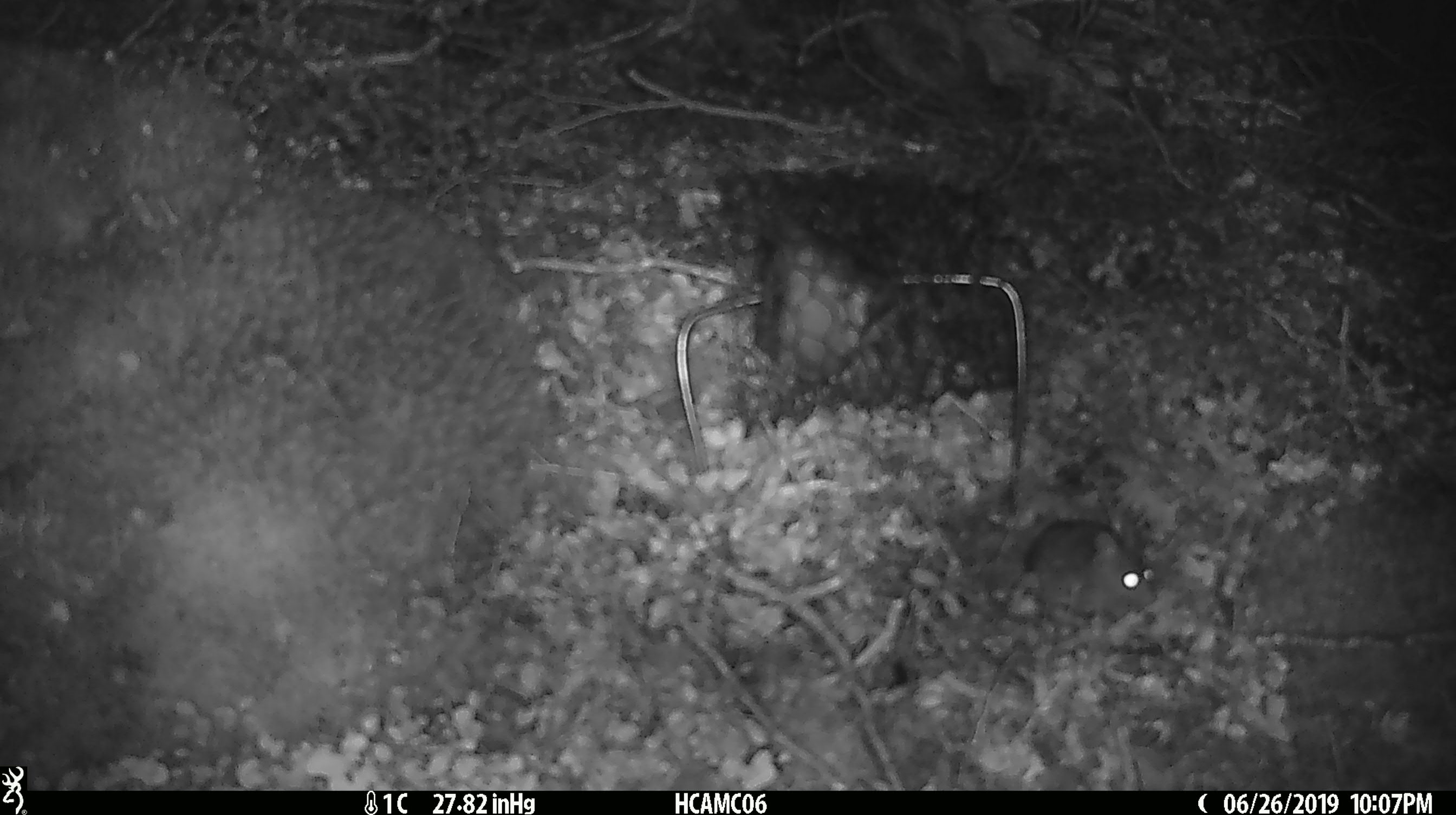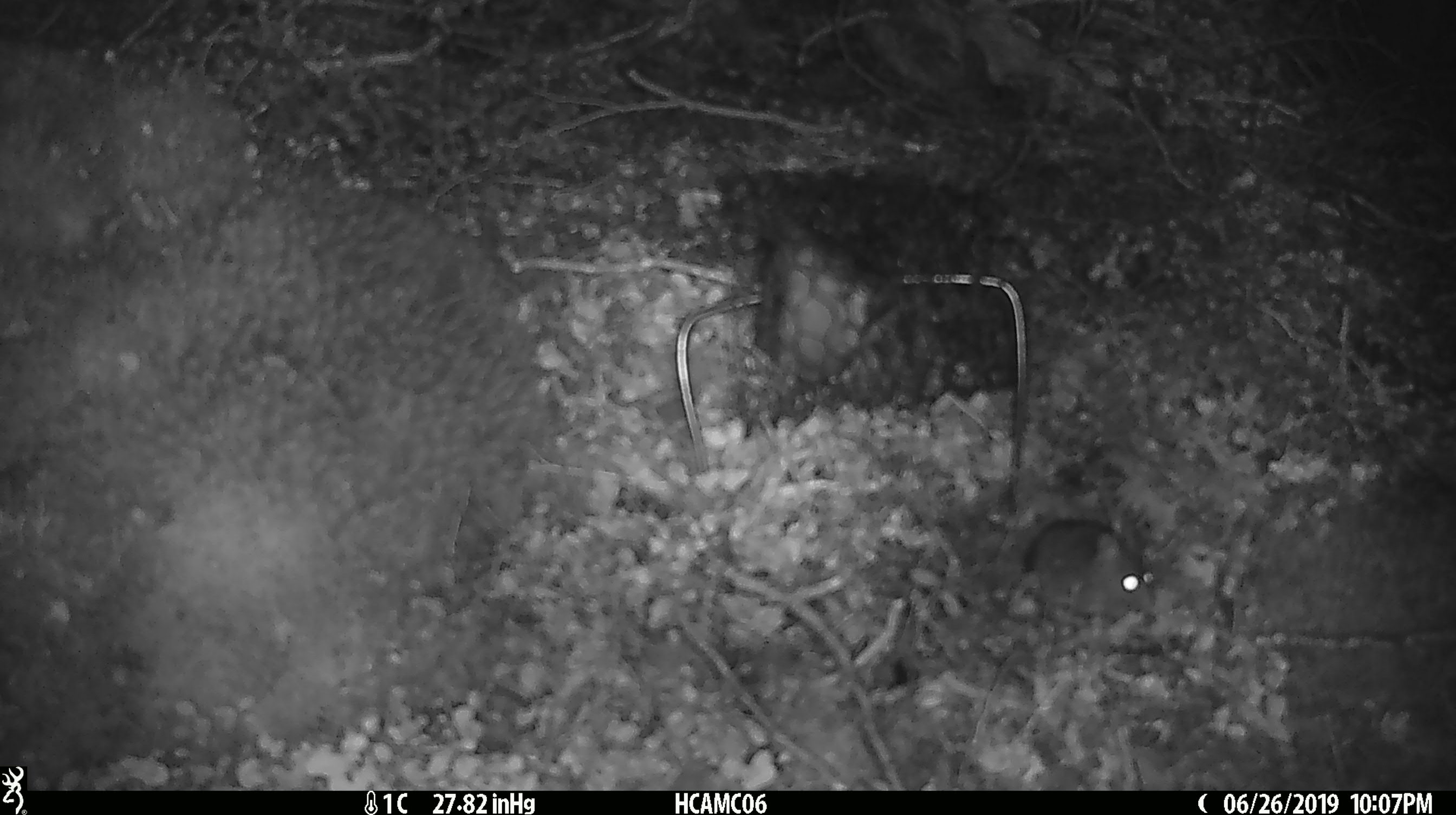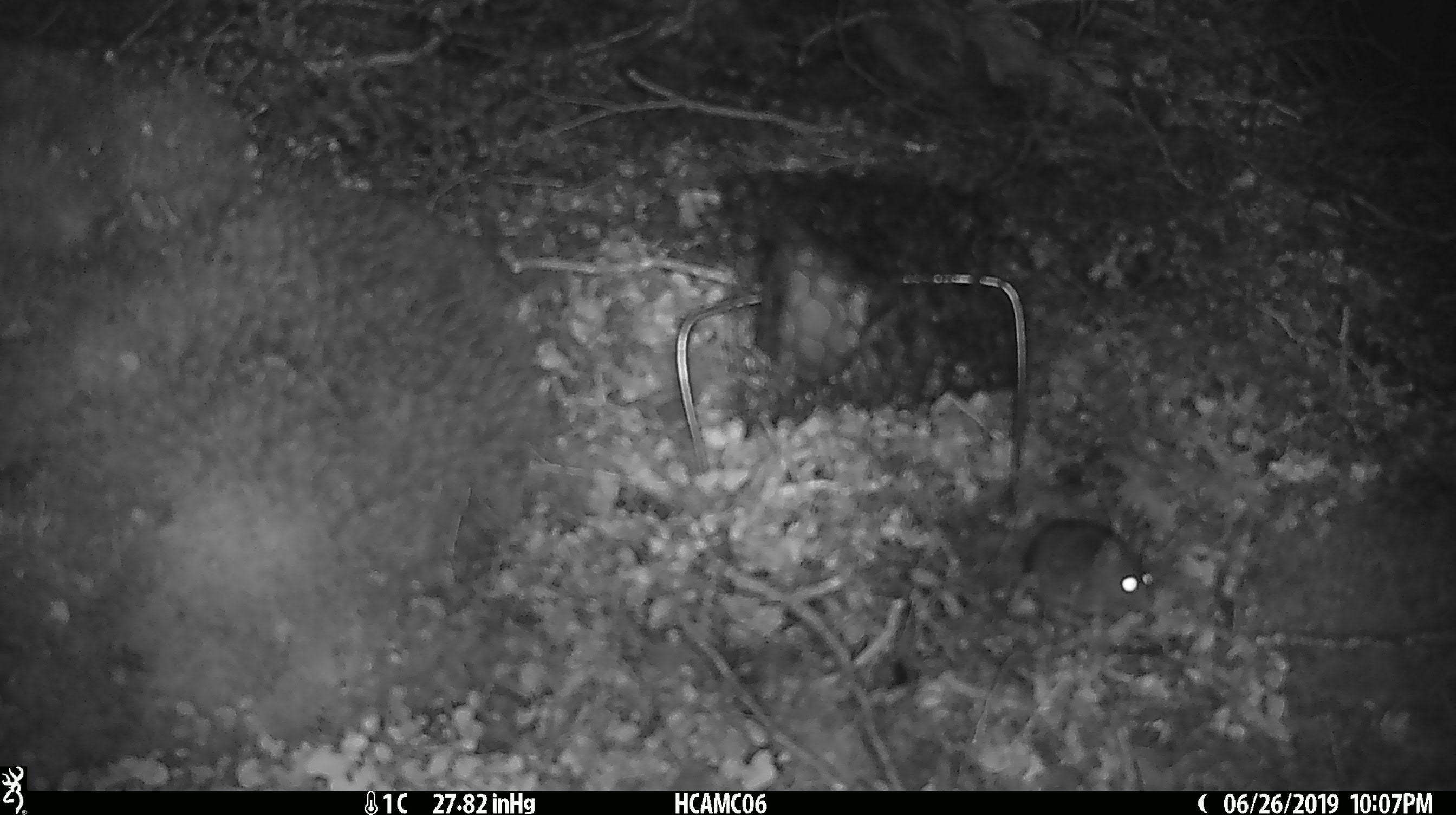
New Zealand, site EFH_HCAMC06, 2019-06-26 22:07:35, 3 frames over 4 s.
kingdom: Animalia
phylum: Chordata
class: Mammalia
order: Rodentia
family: Muridae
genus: Mus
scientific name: Mus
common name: mouse